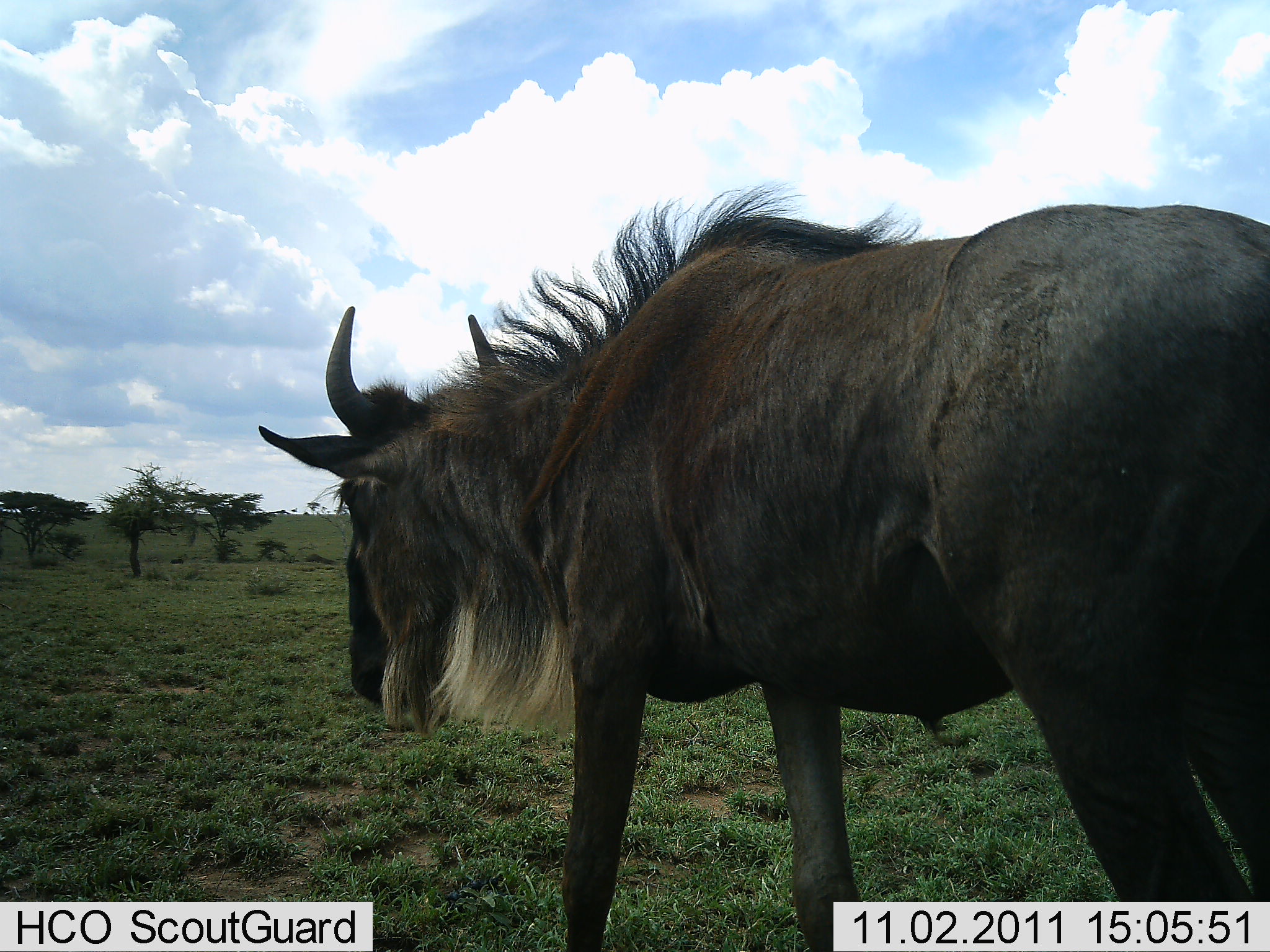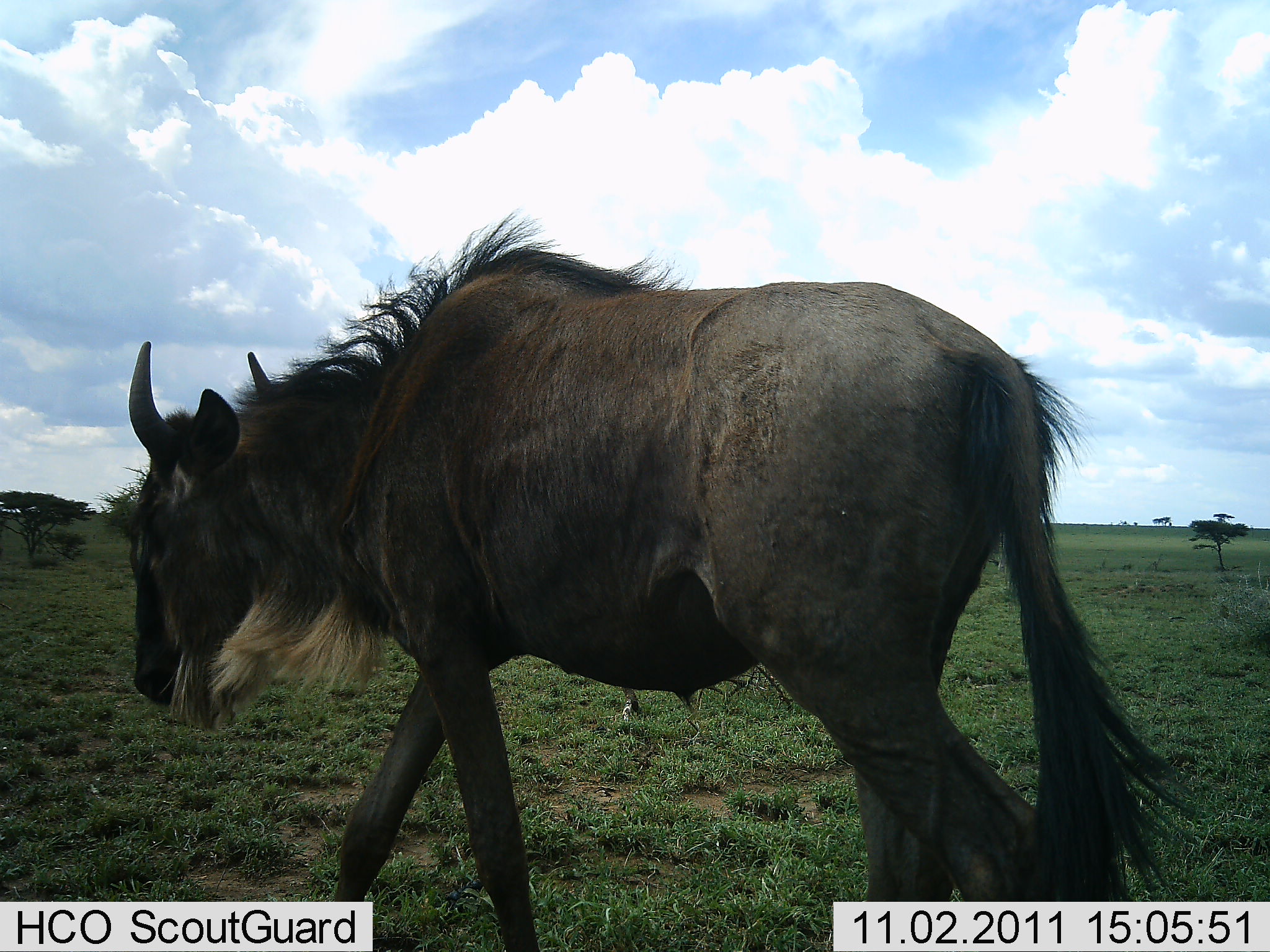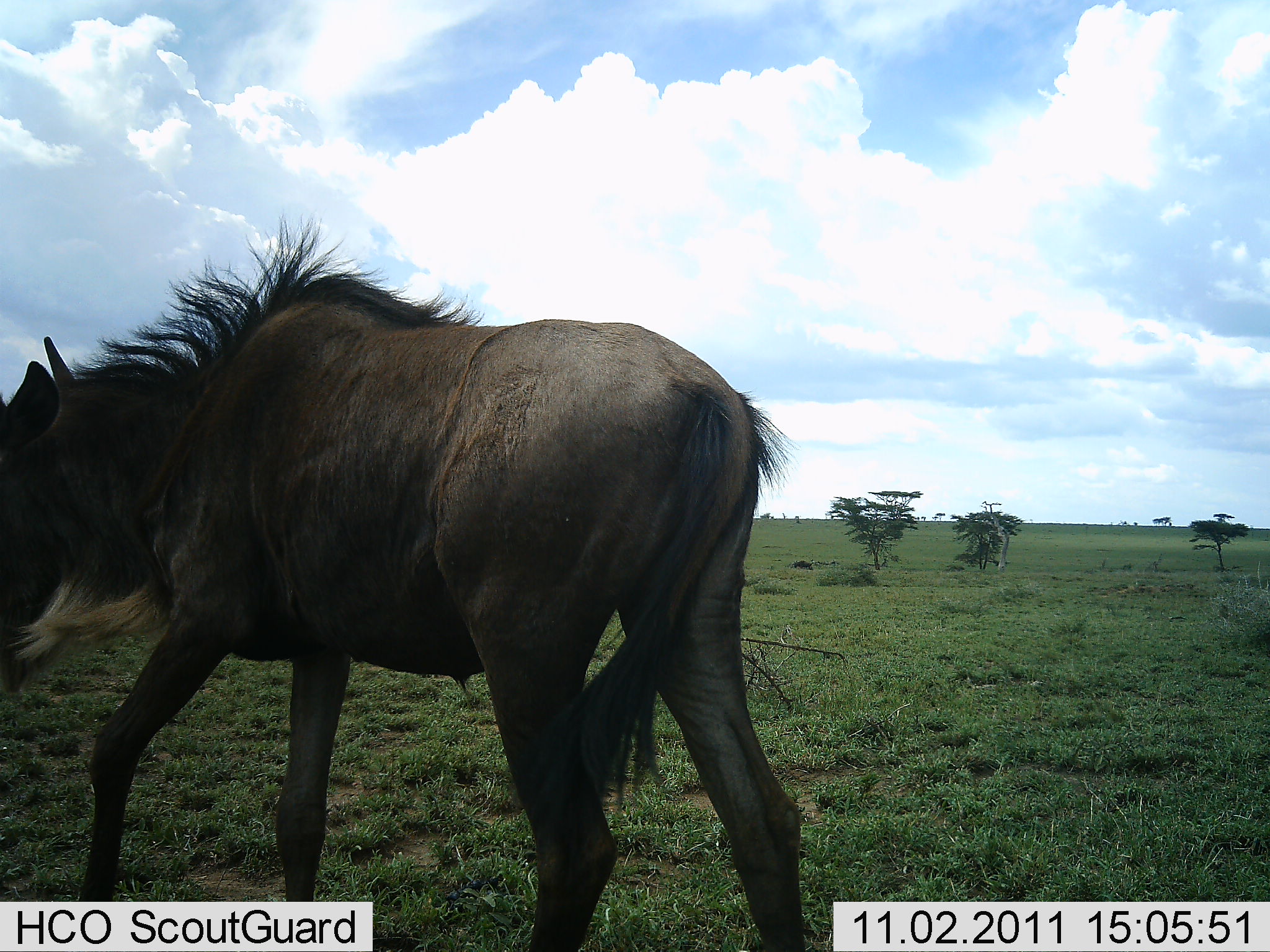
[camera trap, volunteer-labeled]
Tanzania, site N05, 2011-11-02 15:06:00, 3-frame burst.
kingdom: Animalia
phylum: Chordata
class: Mammalia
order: Artiodactyla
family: Bovidae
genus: Connochaetes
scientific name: Connochaetes taurinus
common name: blue wildebeest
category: wildebeest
Wildebeest (blue wildebeest) (Connochaetes taurinus), count 1. Behavior (volunteer vote fractions): standing 10%, resting 0%, moving 100%, interacting 0%. Young present (vote fraction): 0%. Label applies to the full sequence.